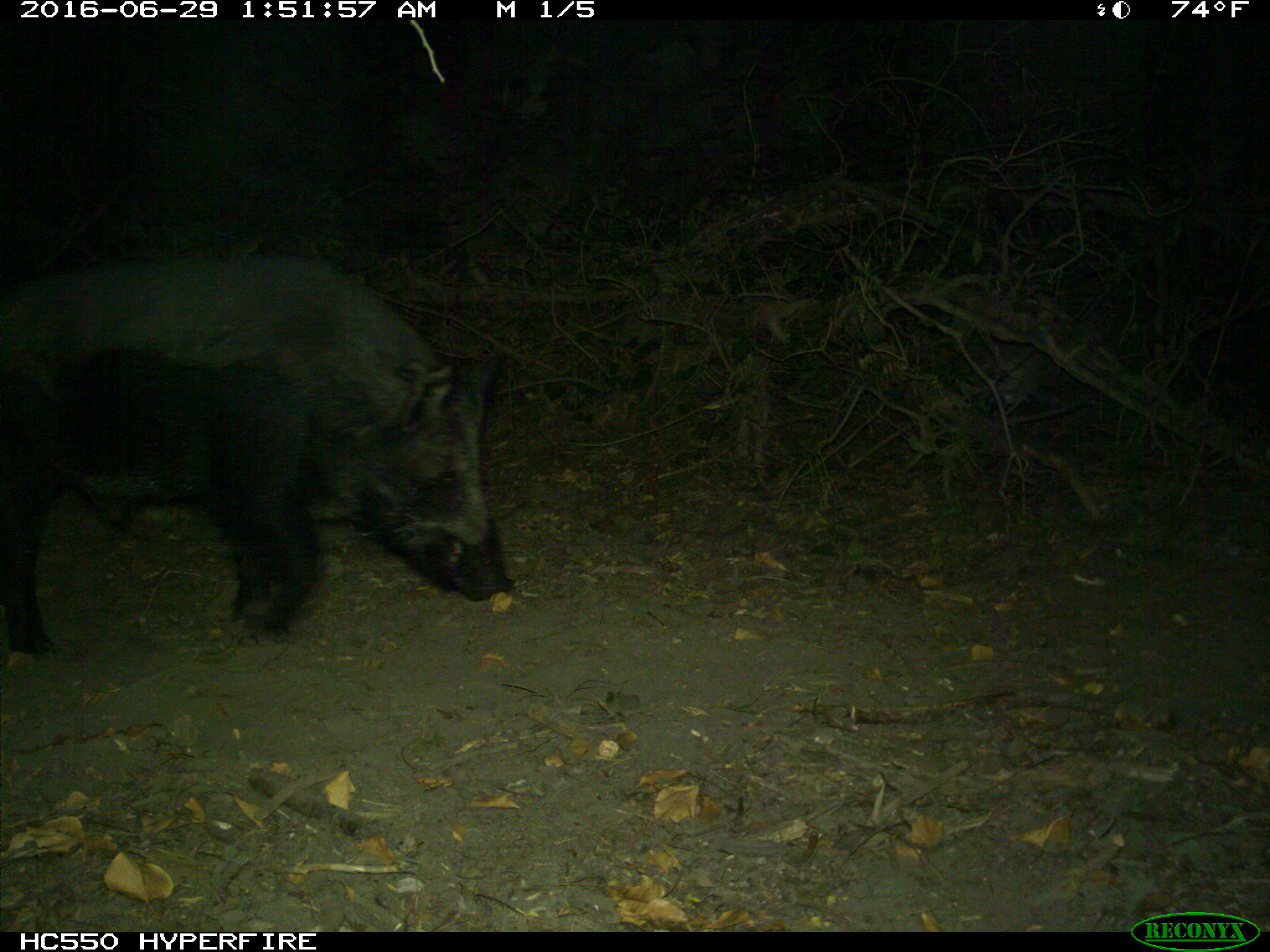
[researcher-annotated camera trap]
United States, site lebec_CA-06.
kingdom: Animalia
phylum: Chordata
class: Mammalia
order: Artiodactyla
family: Suidae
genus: Sus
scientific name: Sus scrofa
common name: wild boar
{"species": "Sus scrofa (wild boar)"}